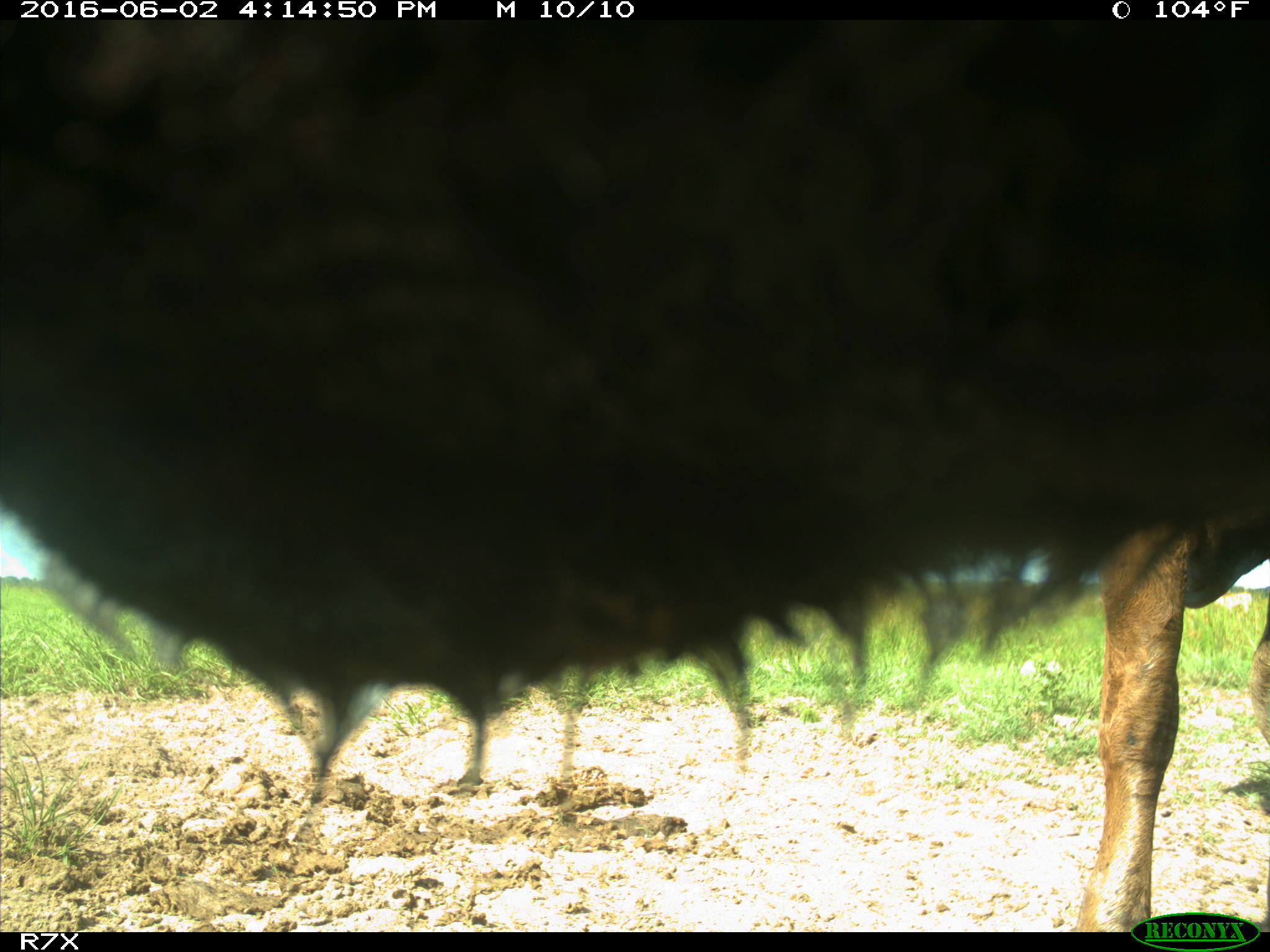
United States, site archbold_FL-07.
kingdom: Animalia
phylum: Chordata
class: Mammalia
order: Artiodactyla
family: Bovidae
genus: Bos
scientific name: Bos taurus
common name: domestic cow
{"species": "Bos taurus (domestic cow)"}